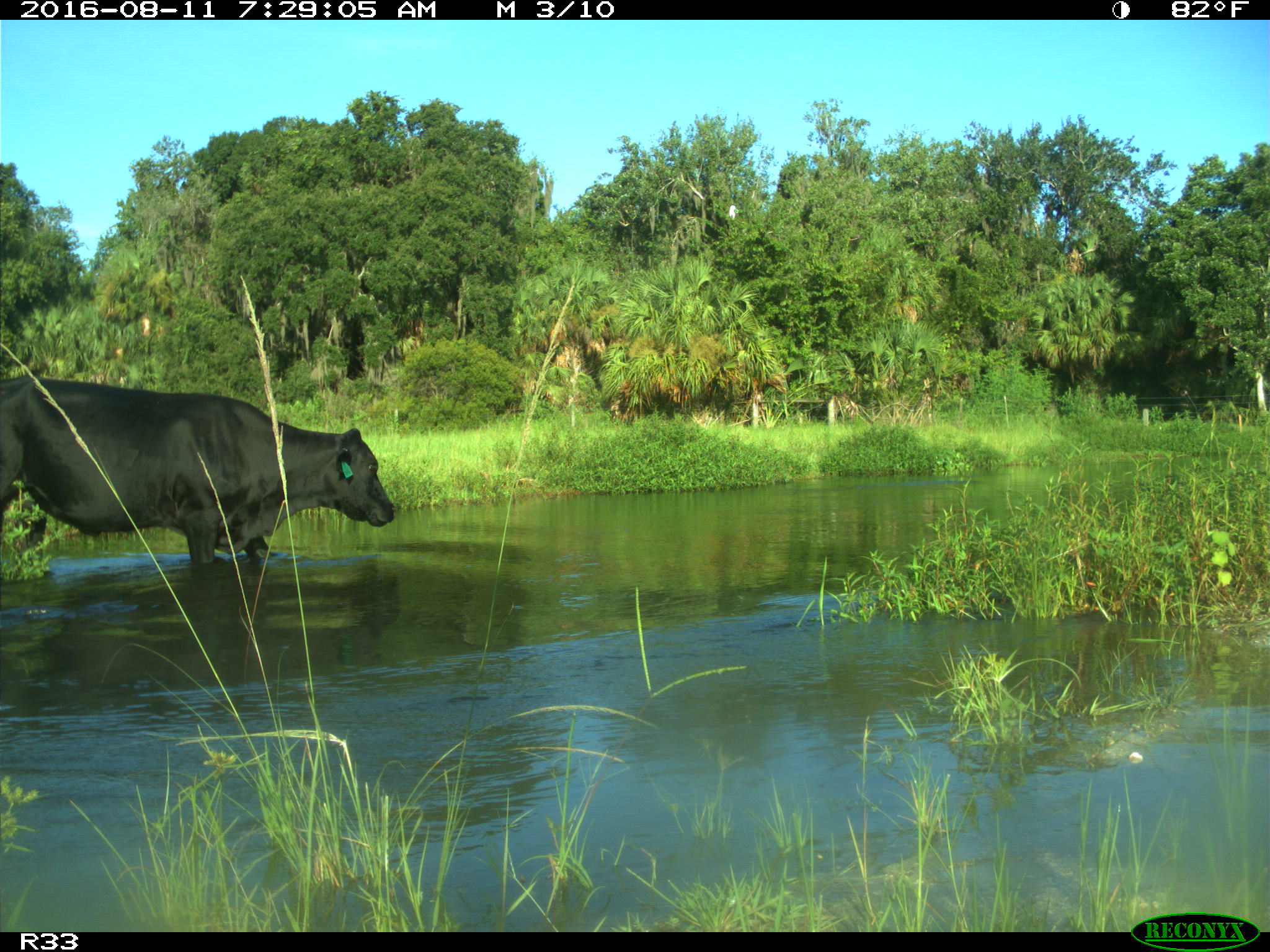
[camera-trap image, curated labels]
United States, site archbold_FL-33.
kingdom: Animalia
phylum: Chordata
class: Mammalia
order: Artiodactyla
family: Bovidae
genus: Bos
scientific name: Bos taurus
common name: domestic cow